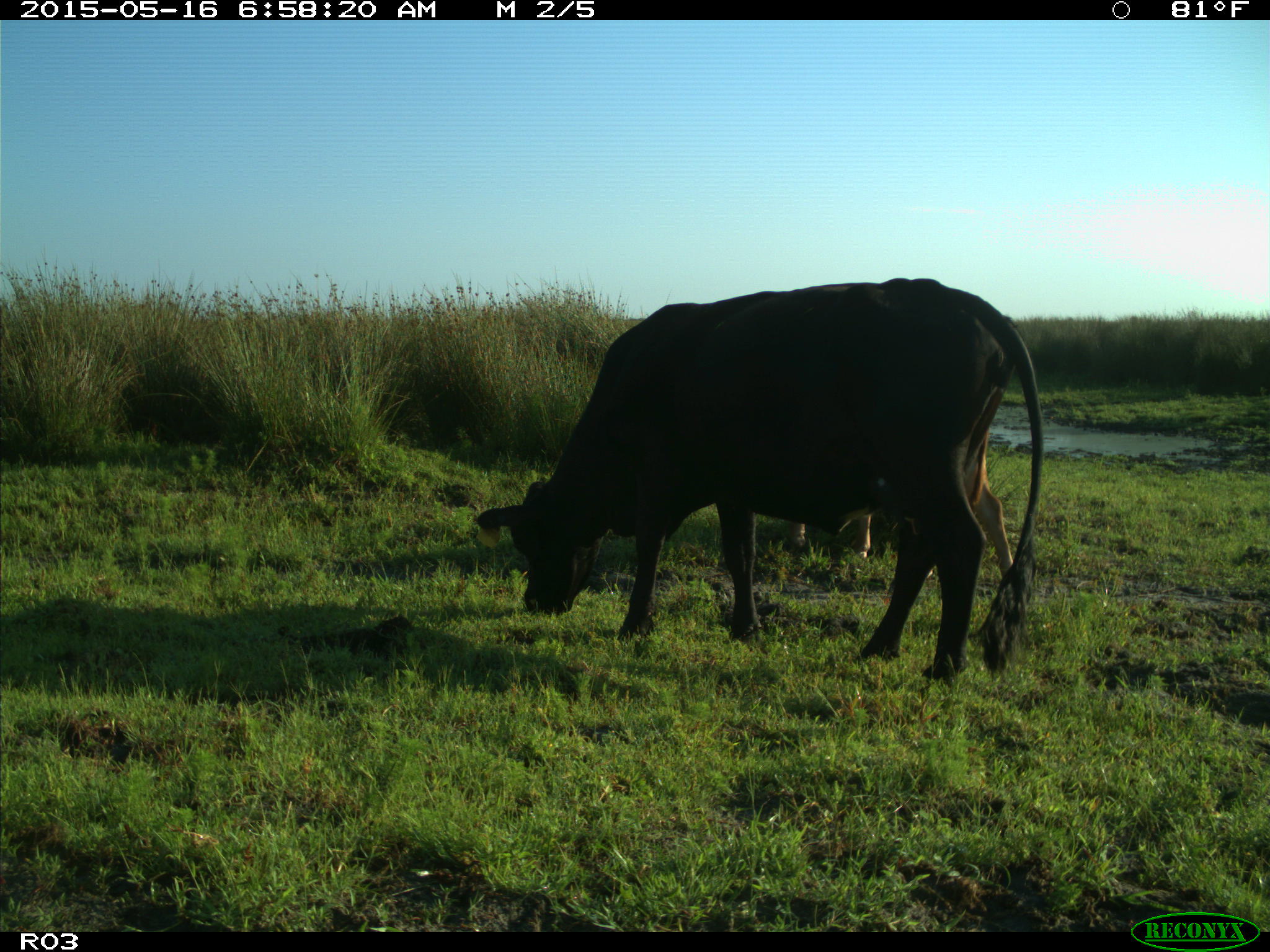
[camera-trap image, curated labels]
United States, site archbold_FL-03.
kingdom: Animalia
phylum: Chordata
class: Mammalia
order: Artiodactyla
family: Bovidae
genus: Bos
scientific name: Bos taurus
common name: domestic cow